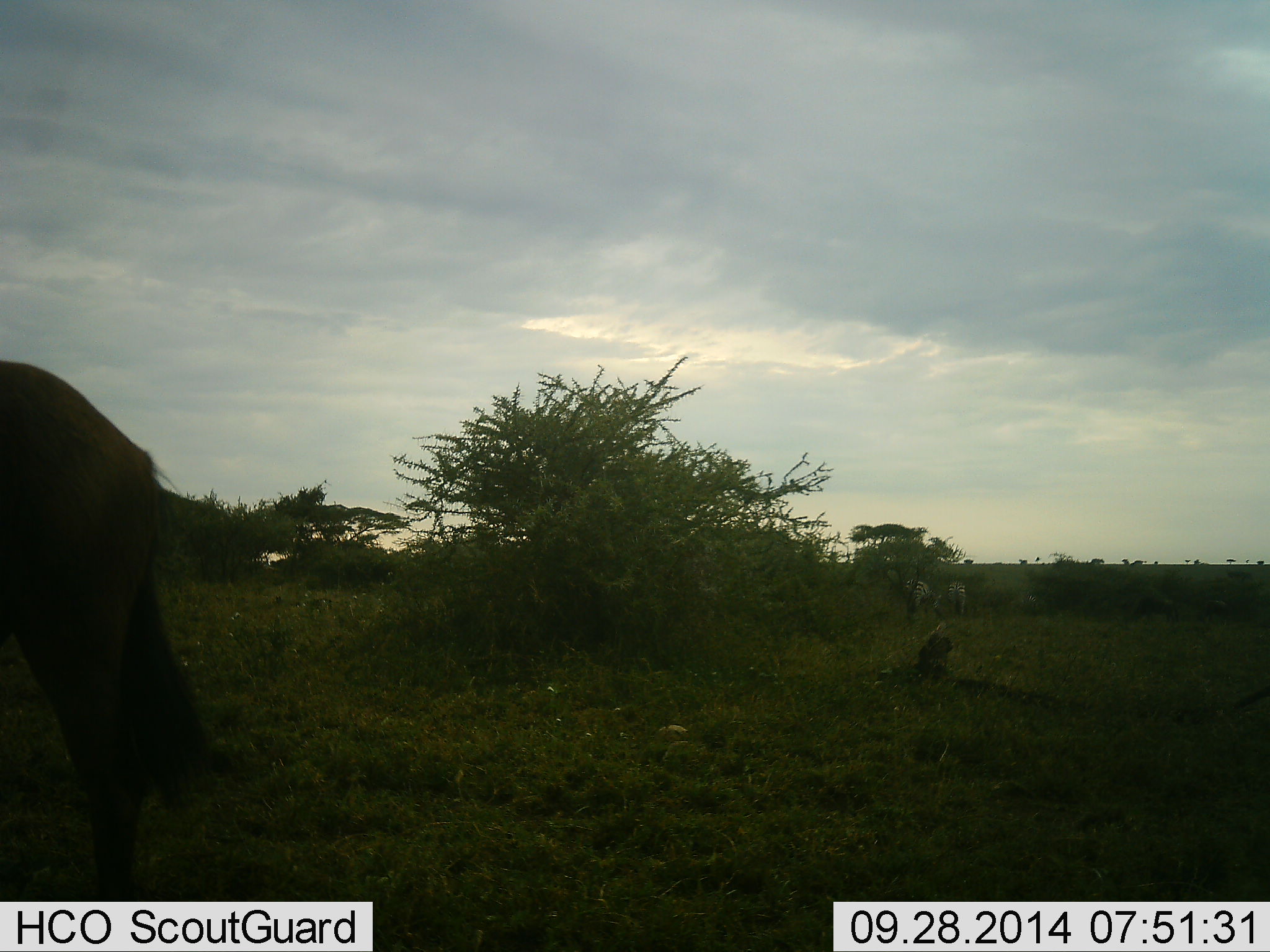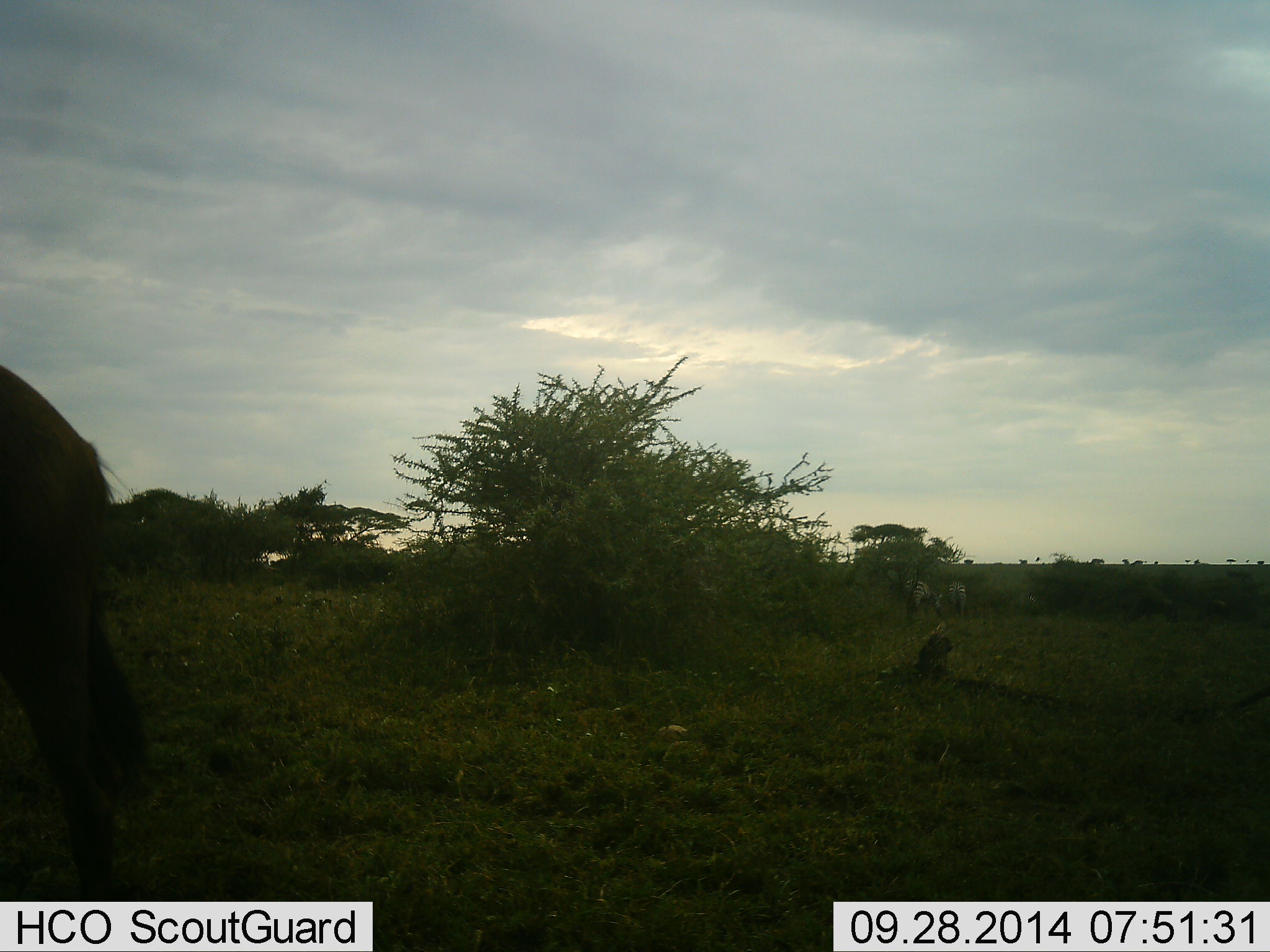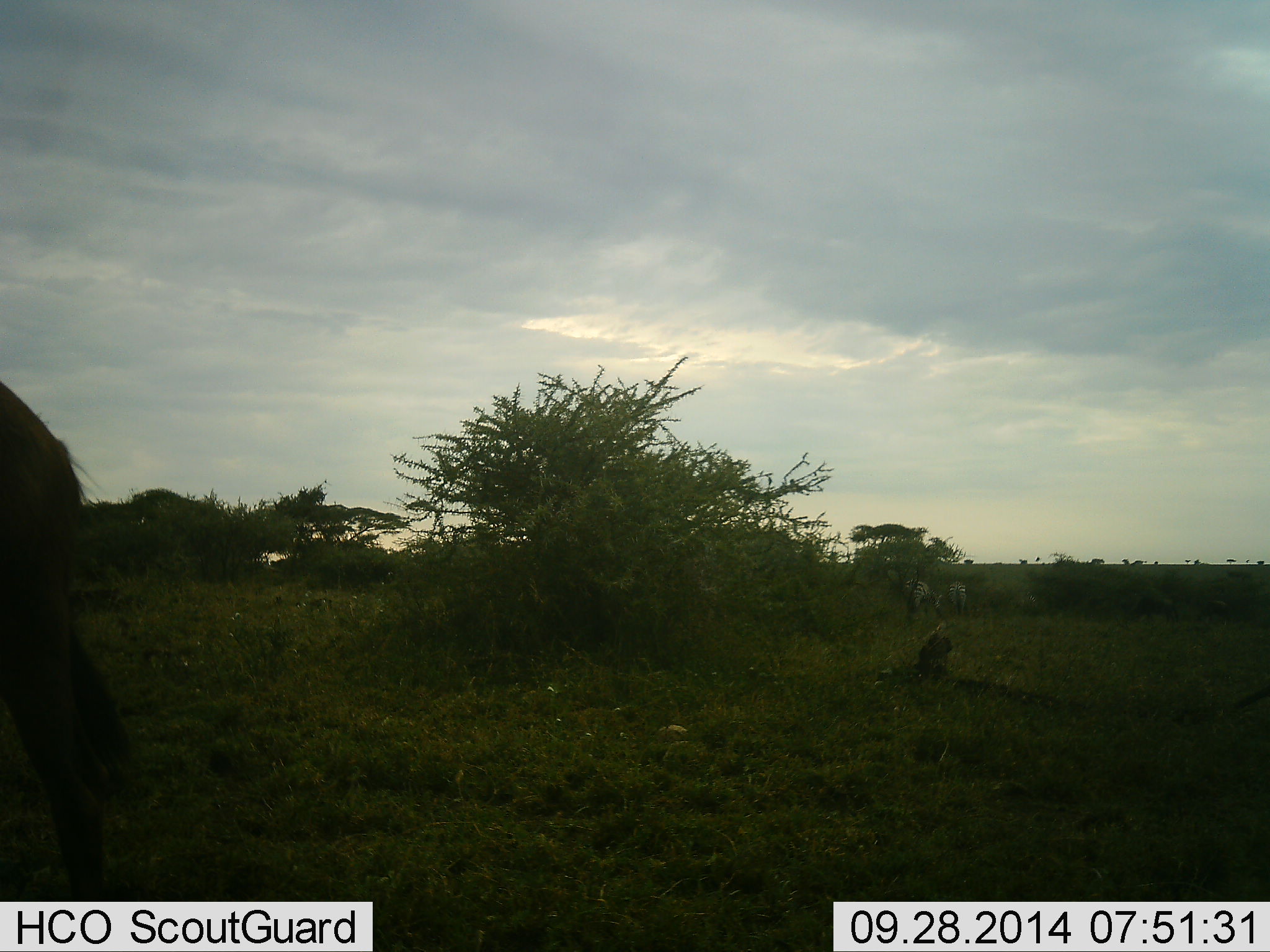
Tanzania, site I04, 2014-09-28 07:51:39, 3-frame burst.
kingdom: Animalia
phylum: Chordata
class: Mammalia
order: Artiodactyla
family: Bovidae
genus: Connochaetes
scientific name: Connochaetes taurinus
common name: blue wildebeest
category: wildebeest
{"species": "wildebeest (blue wildebeest) (Connochaetes taurinus)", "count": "1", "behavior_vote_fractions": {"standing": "50%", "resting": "0%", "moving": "44%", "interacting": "0%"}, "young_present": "0%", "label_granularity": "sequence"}